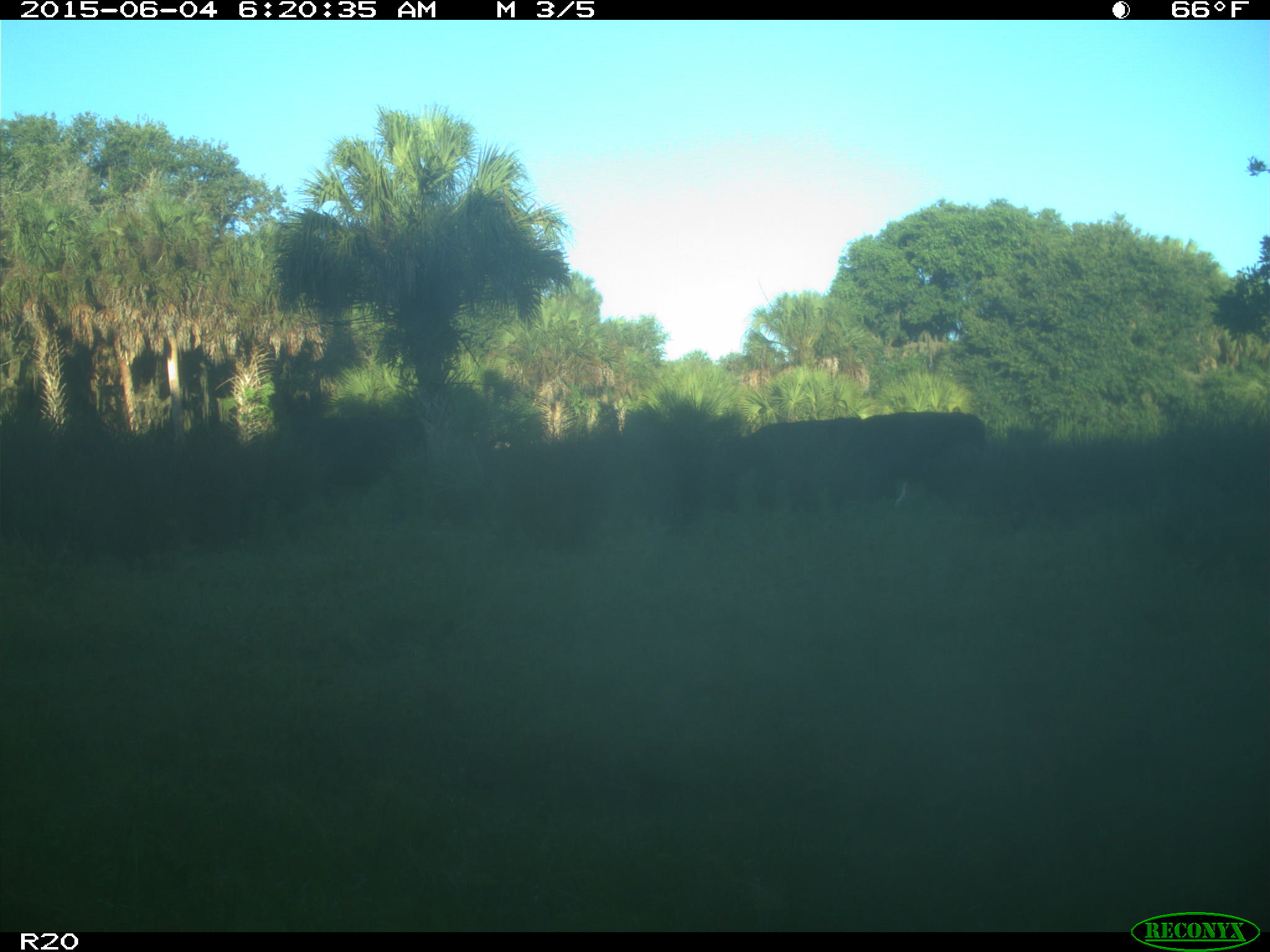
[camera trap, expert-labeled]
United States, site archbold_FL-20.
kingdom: Animalia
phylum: Chordata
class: Mammalia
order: Artiodactyla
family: Bovidae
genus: Bos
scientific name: Bos taurus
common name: domestic cow